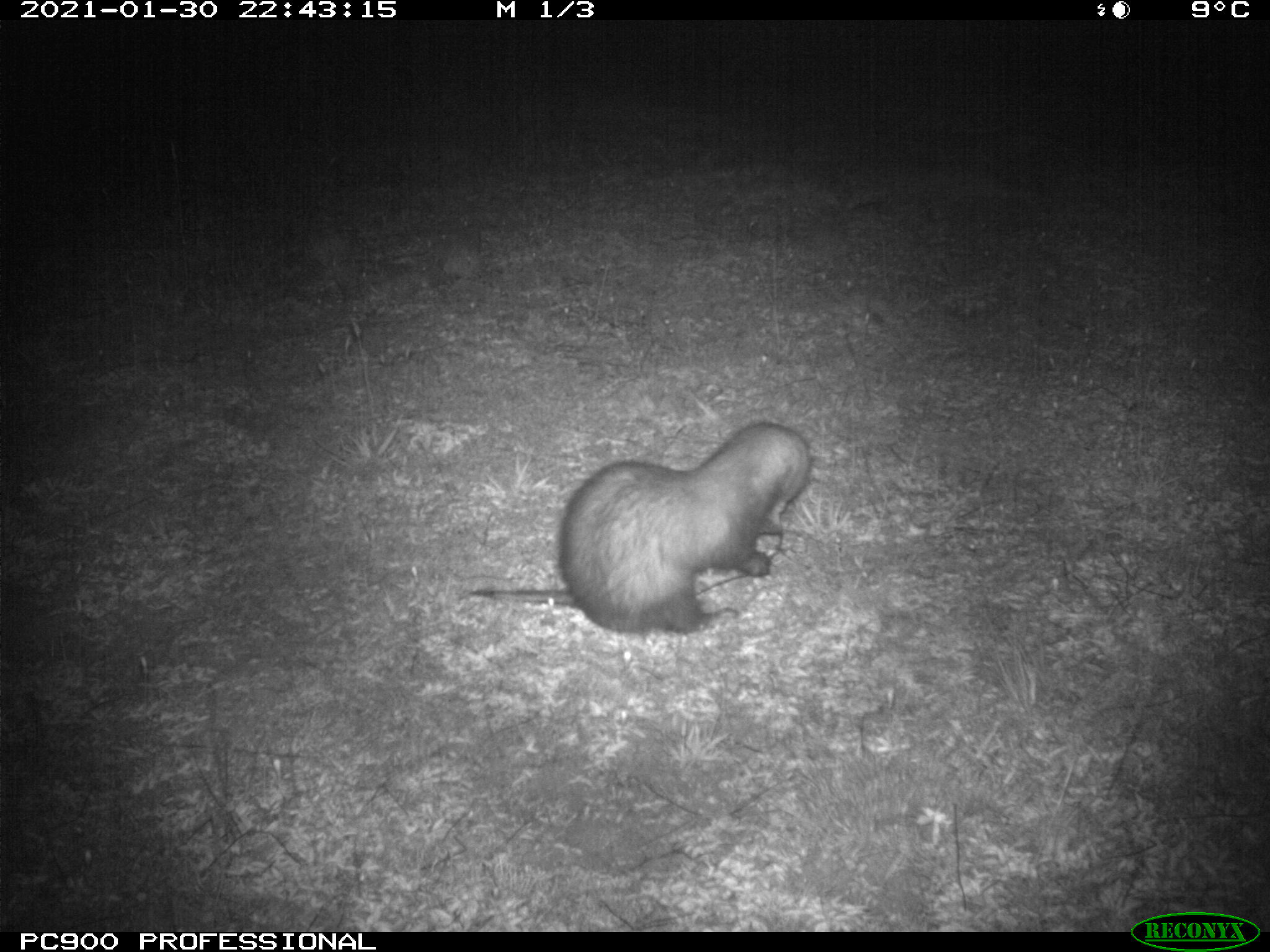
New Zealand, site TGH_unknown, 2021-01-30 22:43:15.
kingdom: Animalia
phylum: Chordata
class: Mammalia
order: Carnivora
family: Mustelidae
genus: Mustela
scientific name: Mustela furo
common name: ferret